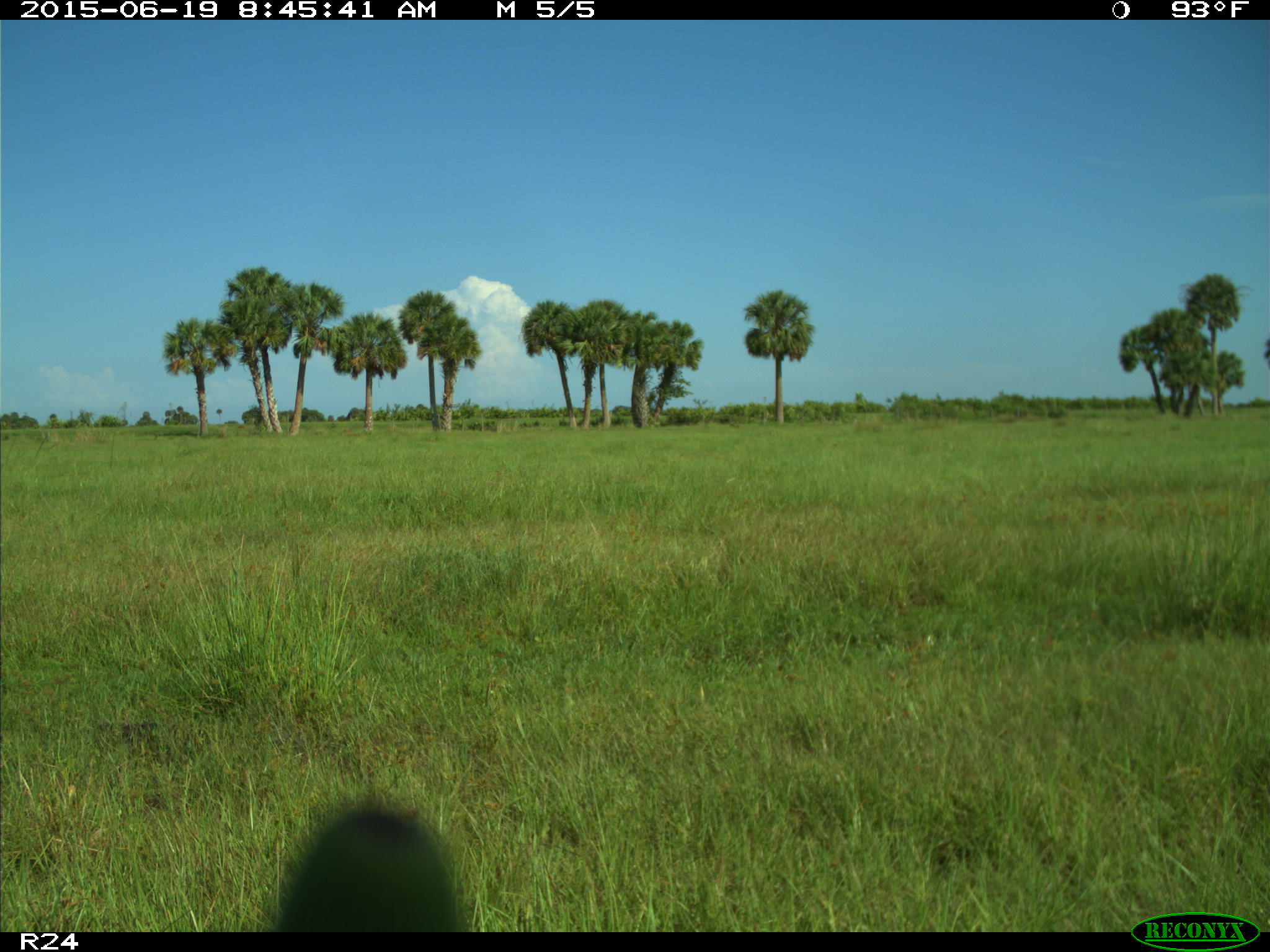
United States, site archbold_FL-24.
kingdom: Animalia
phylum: Chordata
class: Mammalia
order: Artiodactyla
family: Bovidae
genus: Bos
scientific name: Bos taurus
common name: domestic cow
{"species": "Bos taurus (domestic cow)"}